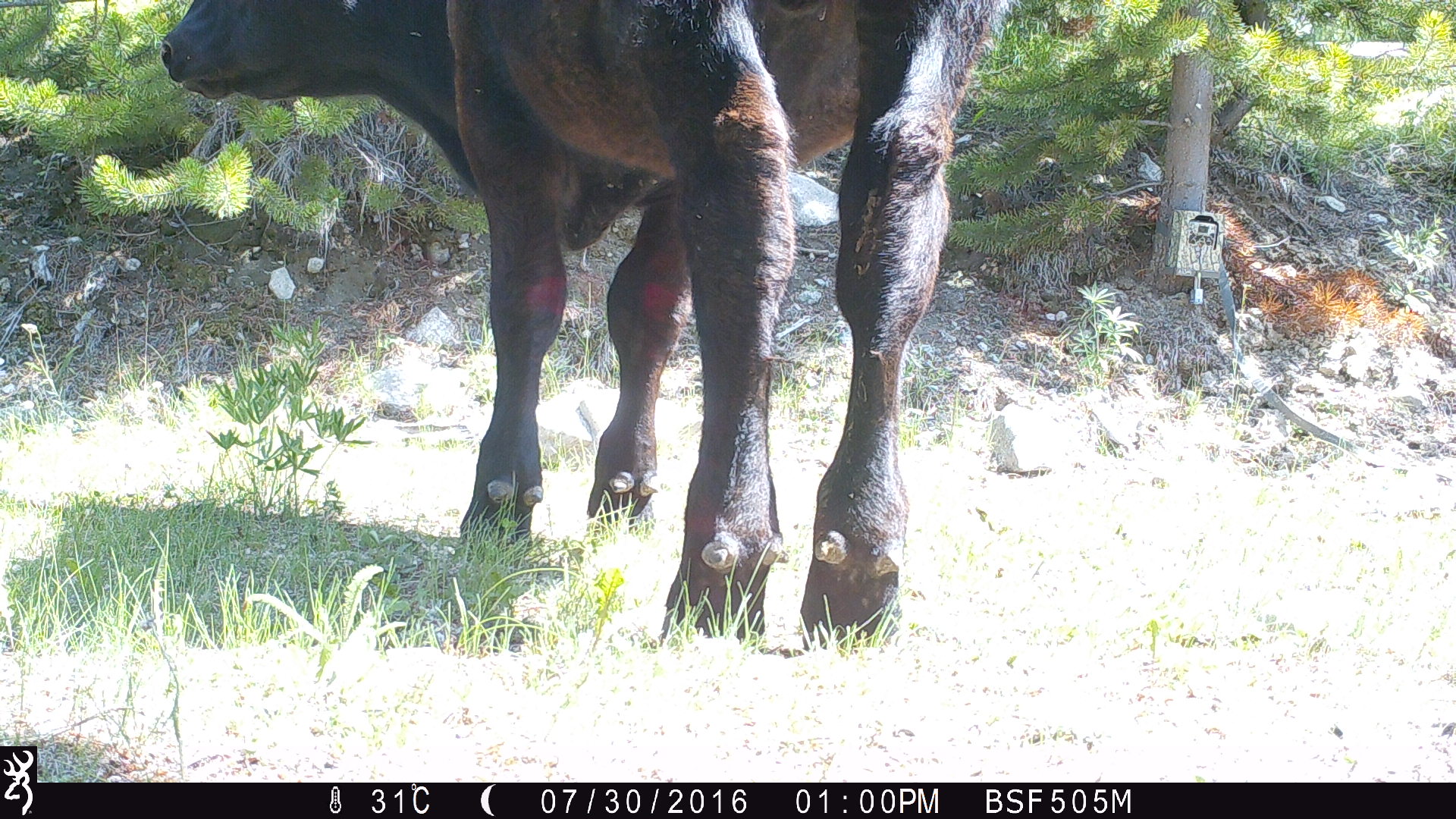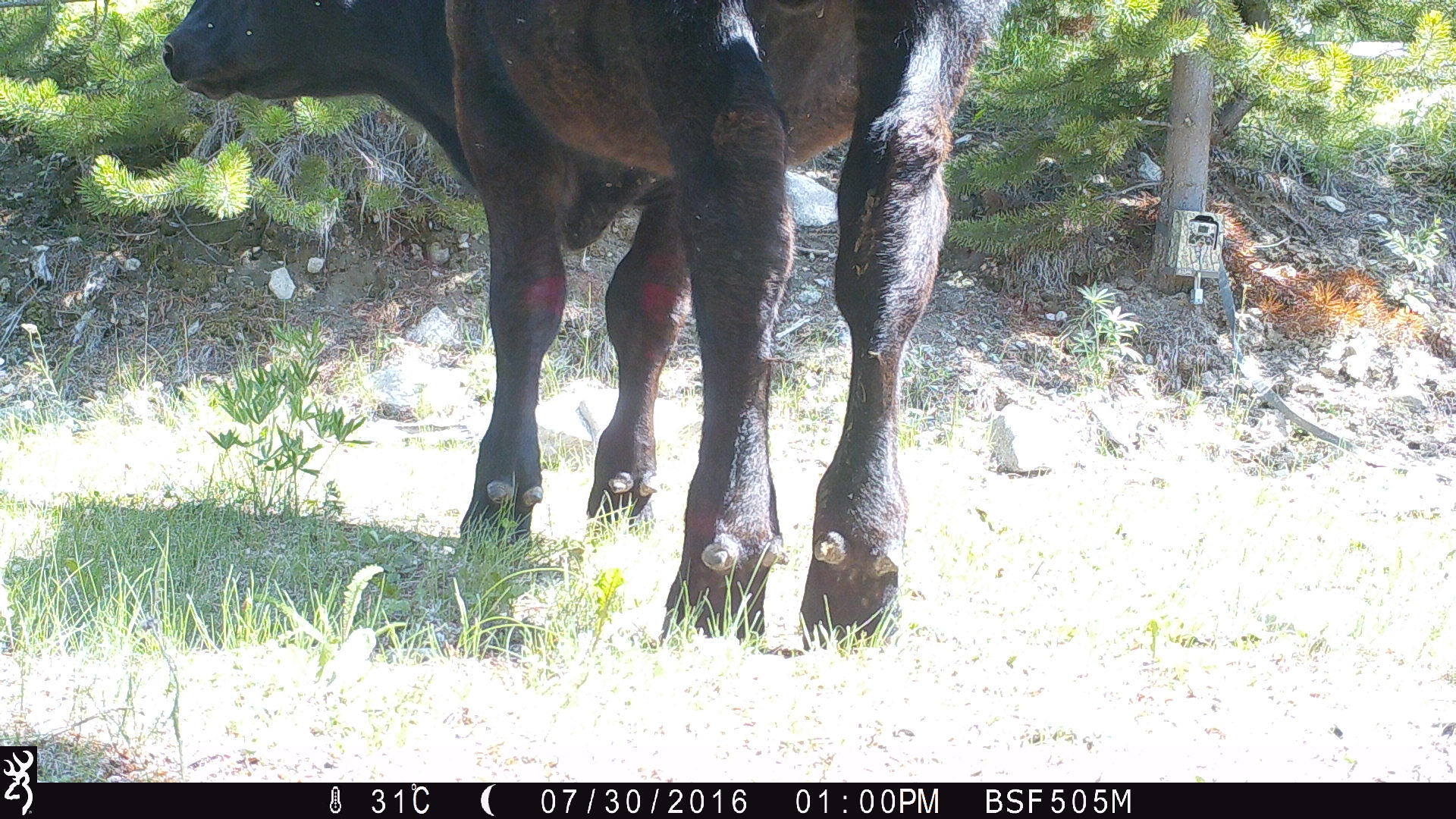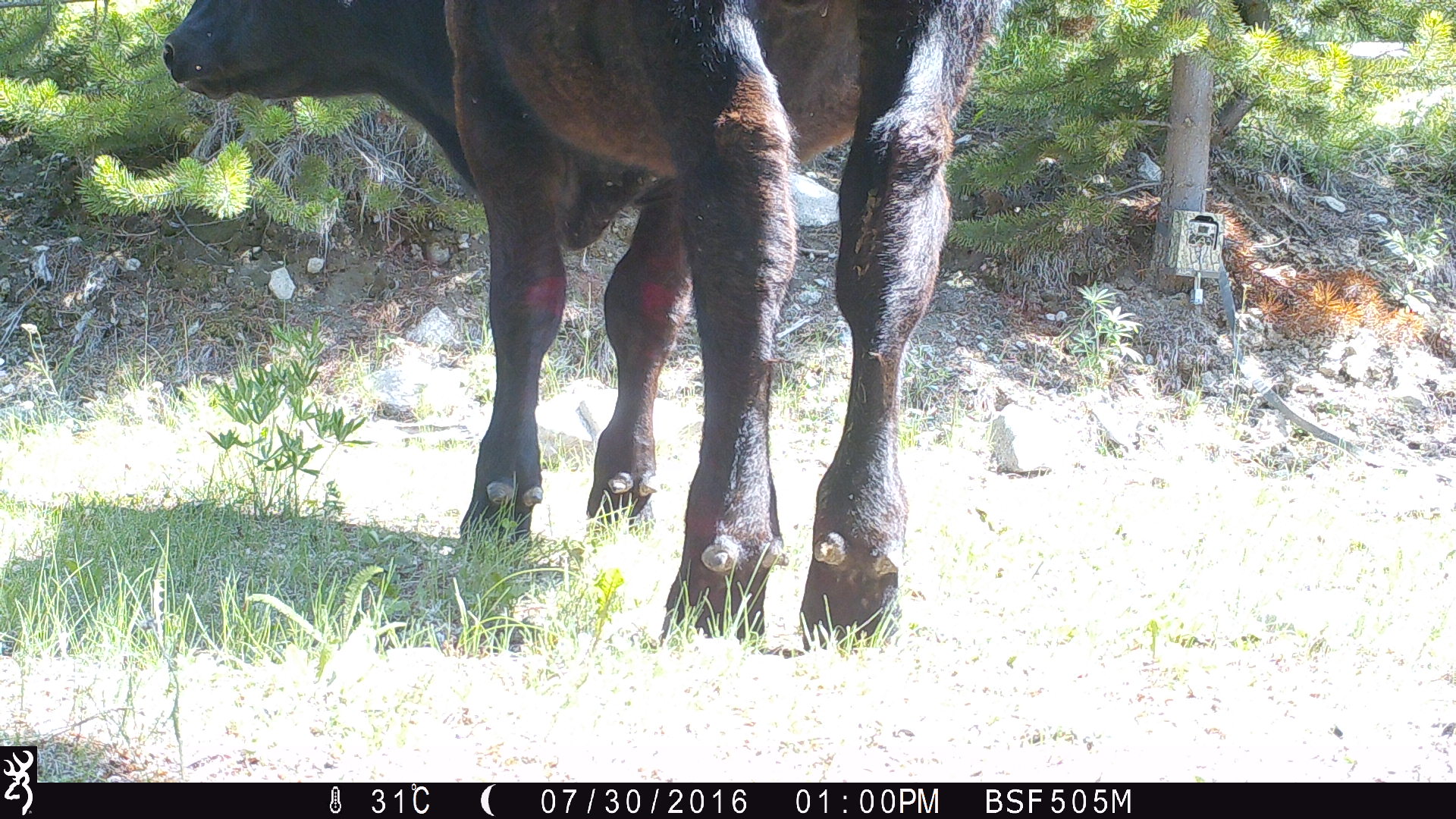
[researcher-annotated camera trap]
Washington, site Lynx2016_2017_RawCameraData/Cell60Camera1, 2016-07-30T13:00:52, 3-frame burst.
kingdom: Animalia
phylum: Chordata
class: Mammalia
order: Artiodactyla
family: Bovidae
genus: Bos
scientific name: Bos taurus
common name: domestic cattle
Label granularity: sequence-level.